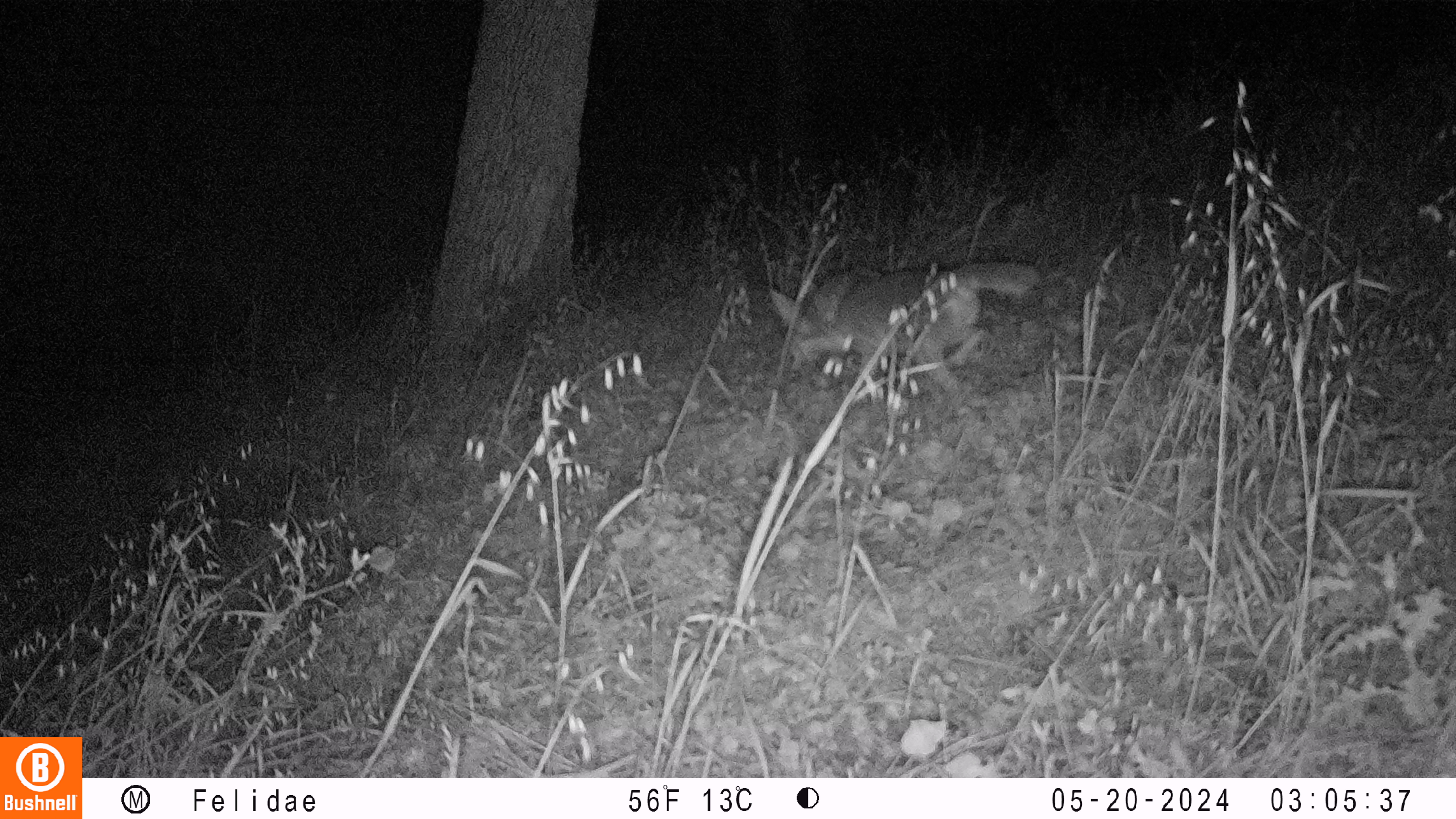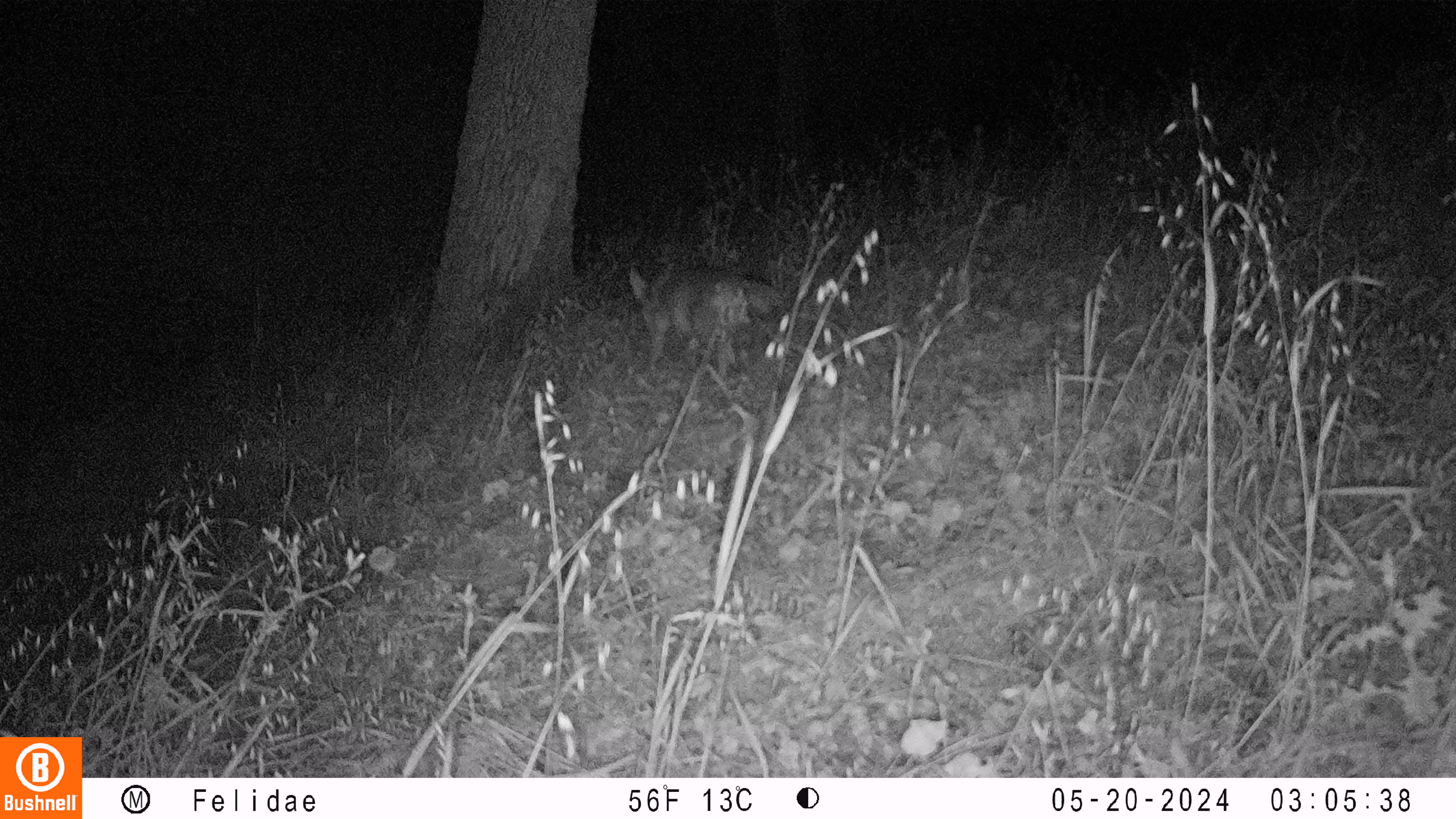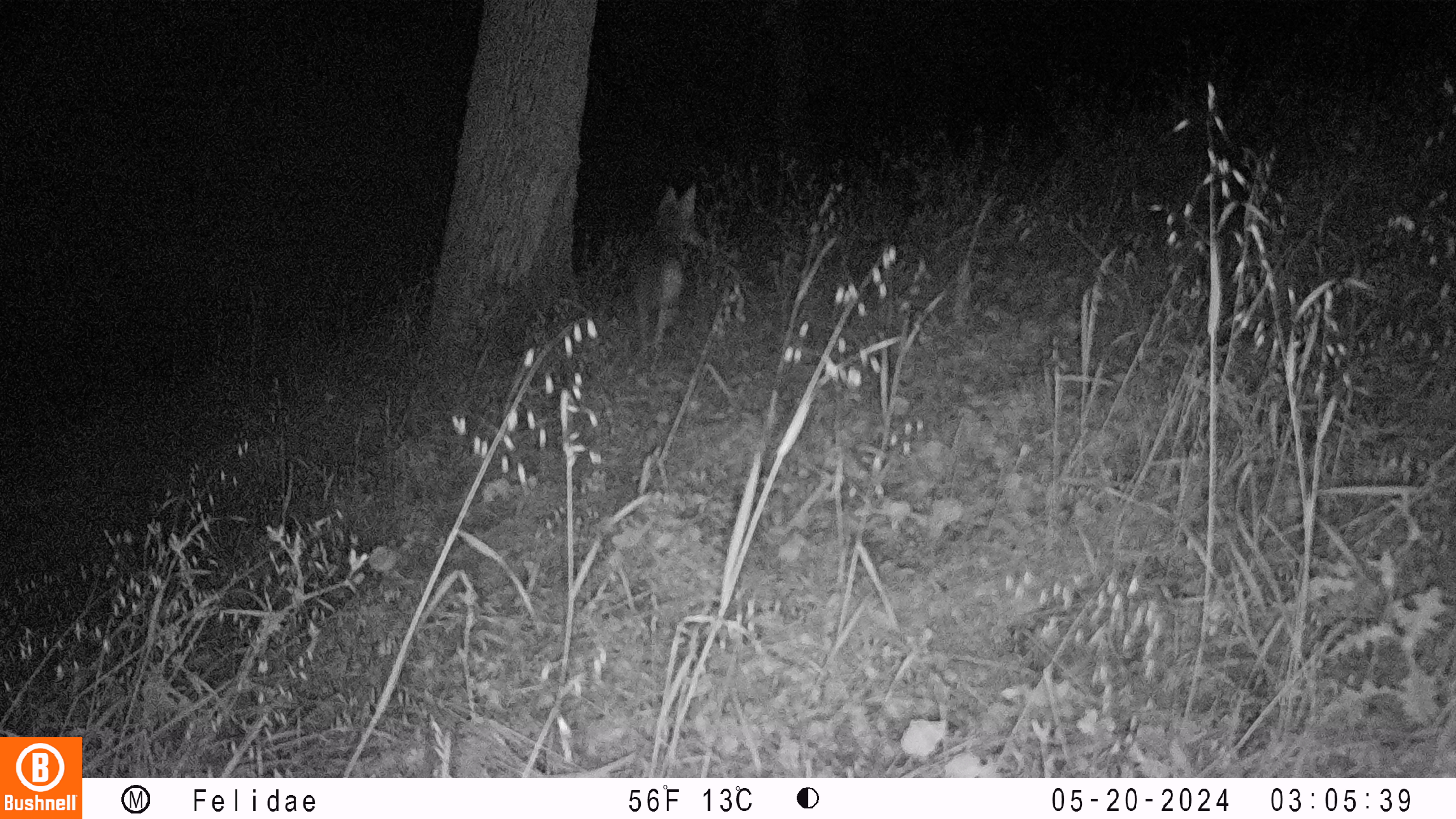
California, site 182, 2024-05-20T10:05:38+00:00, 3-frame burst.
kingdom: Animalia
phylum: Chordata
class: Mammalia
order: Carnivora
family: Canidae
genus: Urocyon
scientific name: Urocyon cinereoargenteus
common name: gray fox